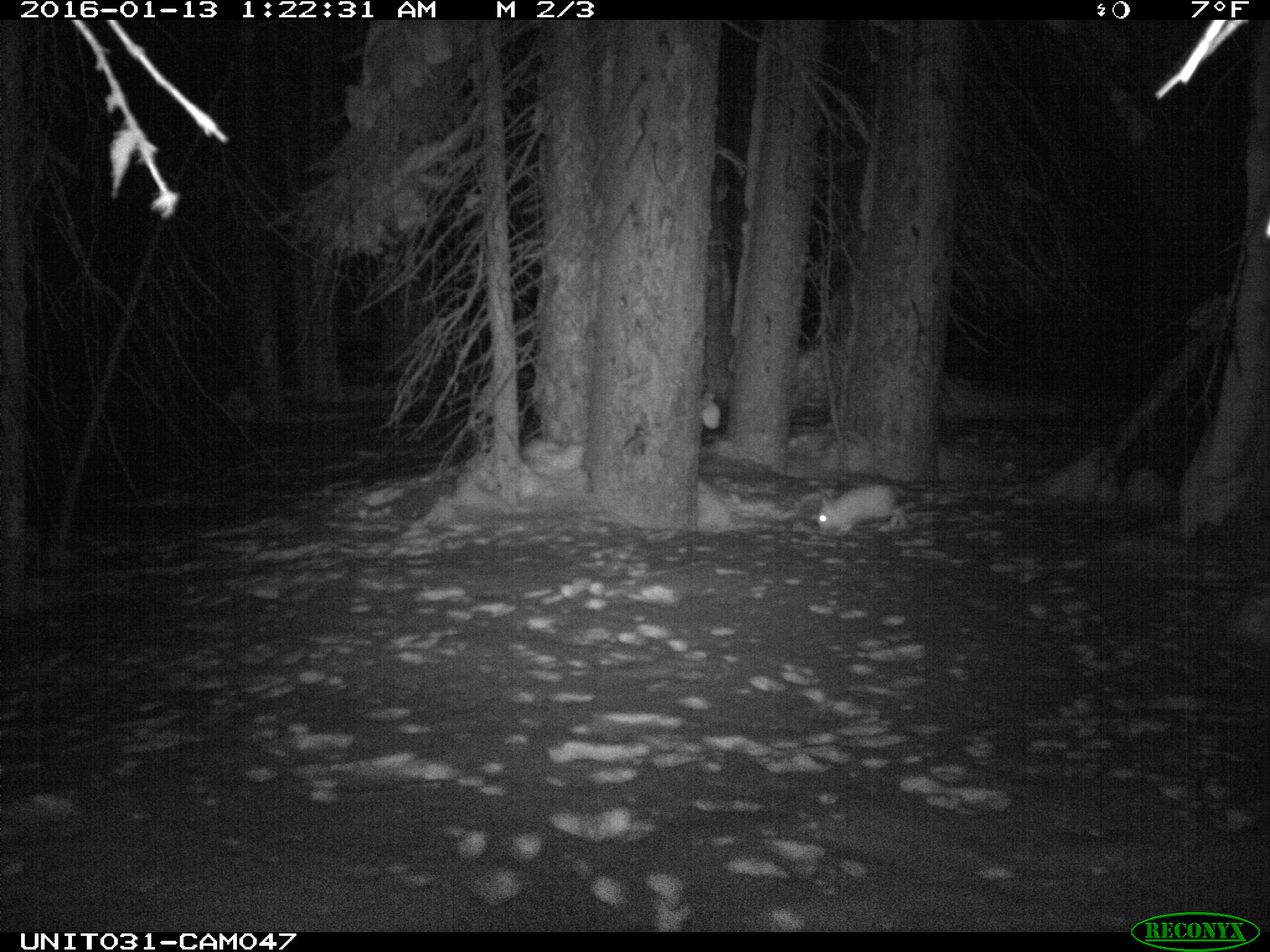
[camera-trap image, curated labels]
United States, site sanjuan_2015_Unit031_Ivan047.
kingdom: Animalia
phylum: Chordata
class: Mammalia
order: Lagomorpha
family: Leporidae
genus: Lepus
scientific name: Lepus americanus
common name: snowshoe hare